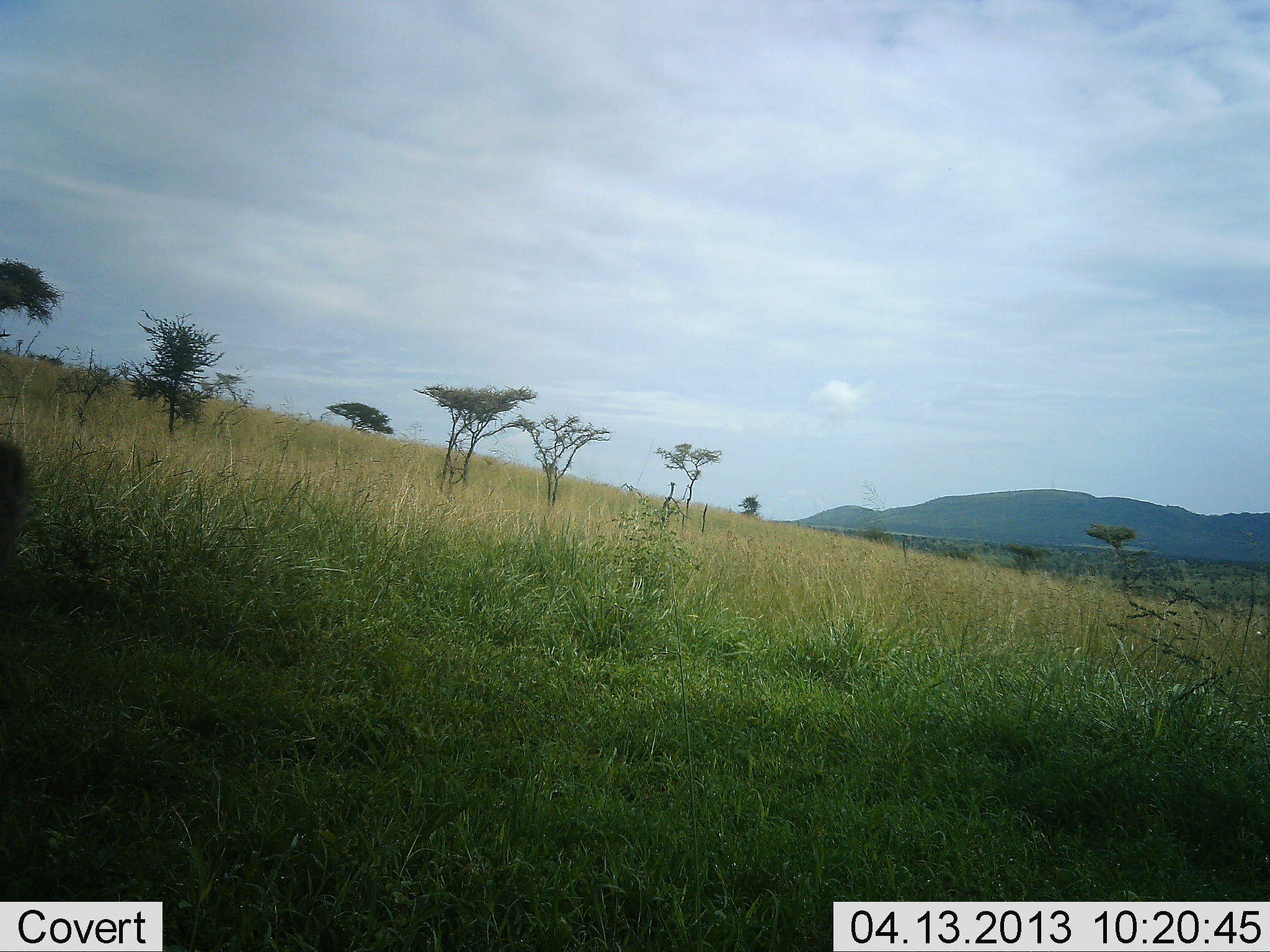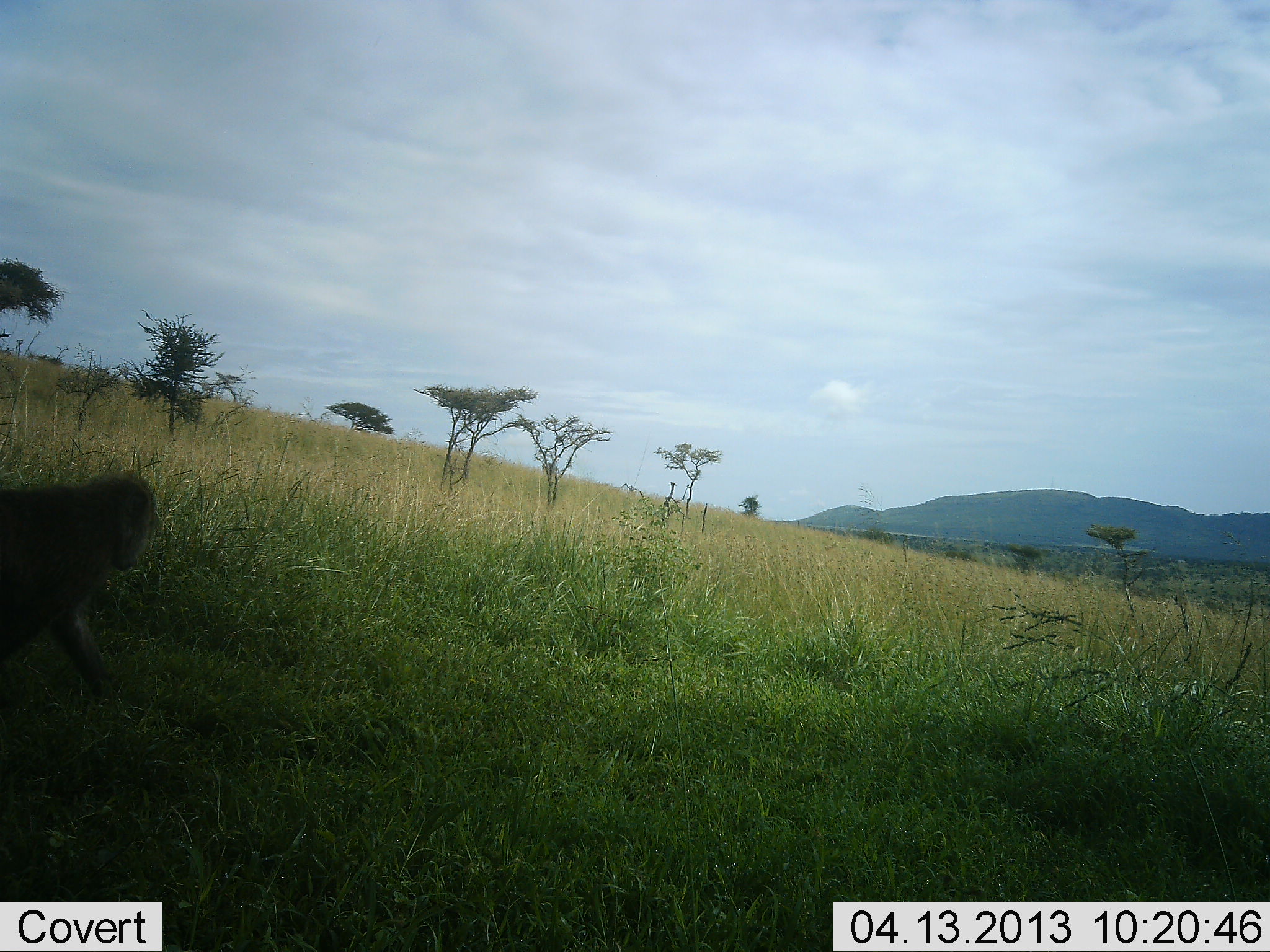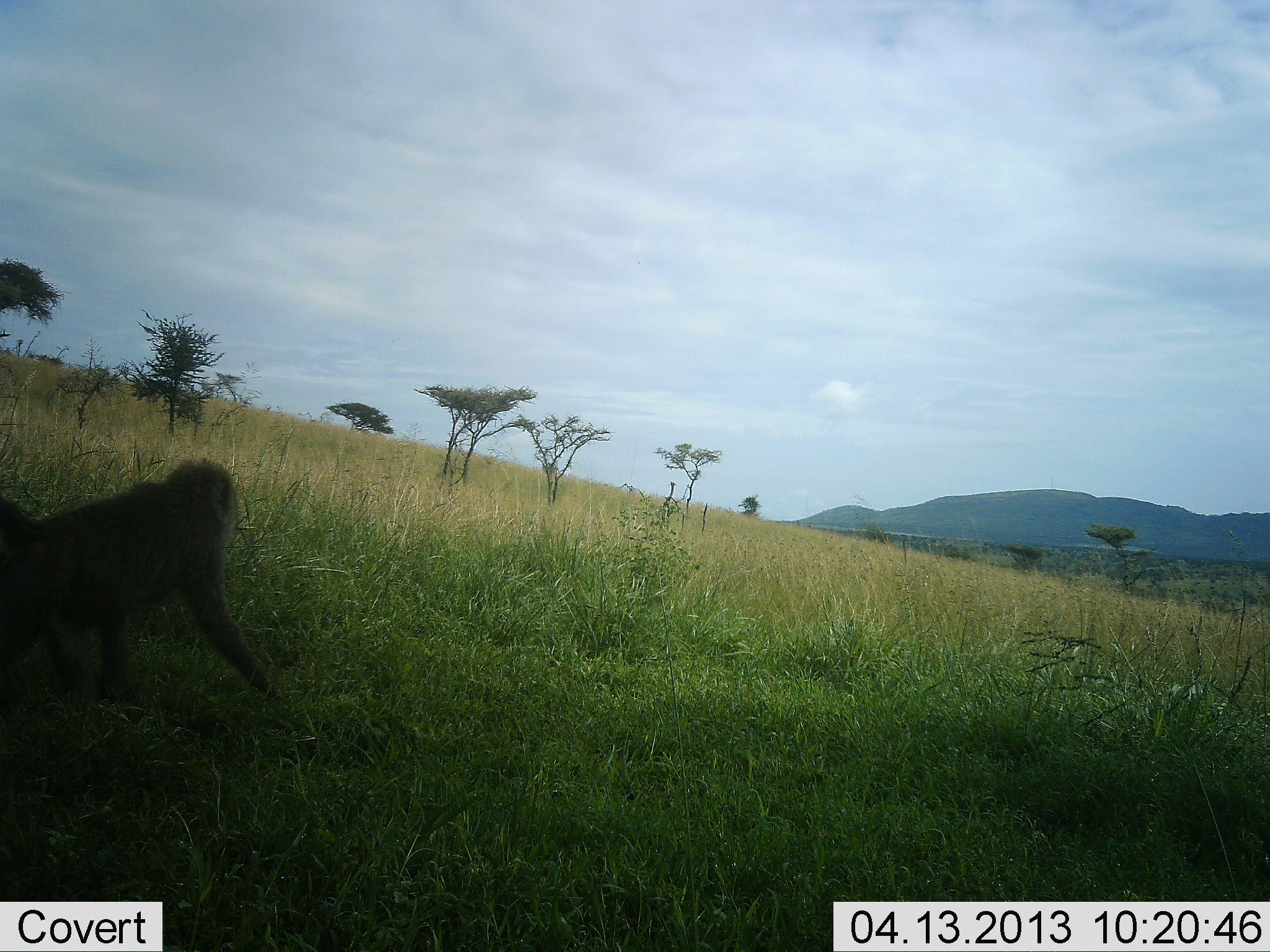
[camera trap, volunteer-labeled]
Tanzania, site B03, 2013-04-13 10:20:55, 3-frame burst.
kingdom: Animalia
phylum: Chordata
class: Mammalia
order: Primates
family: Cercopithecidae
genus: Papio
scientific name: Papio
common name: baboon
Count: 1.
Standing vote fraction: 0%.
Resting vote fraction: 0%.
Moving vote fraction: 100%.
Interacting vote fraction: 0%.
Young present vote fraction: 0%.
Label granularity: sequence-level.